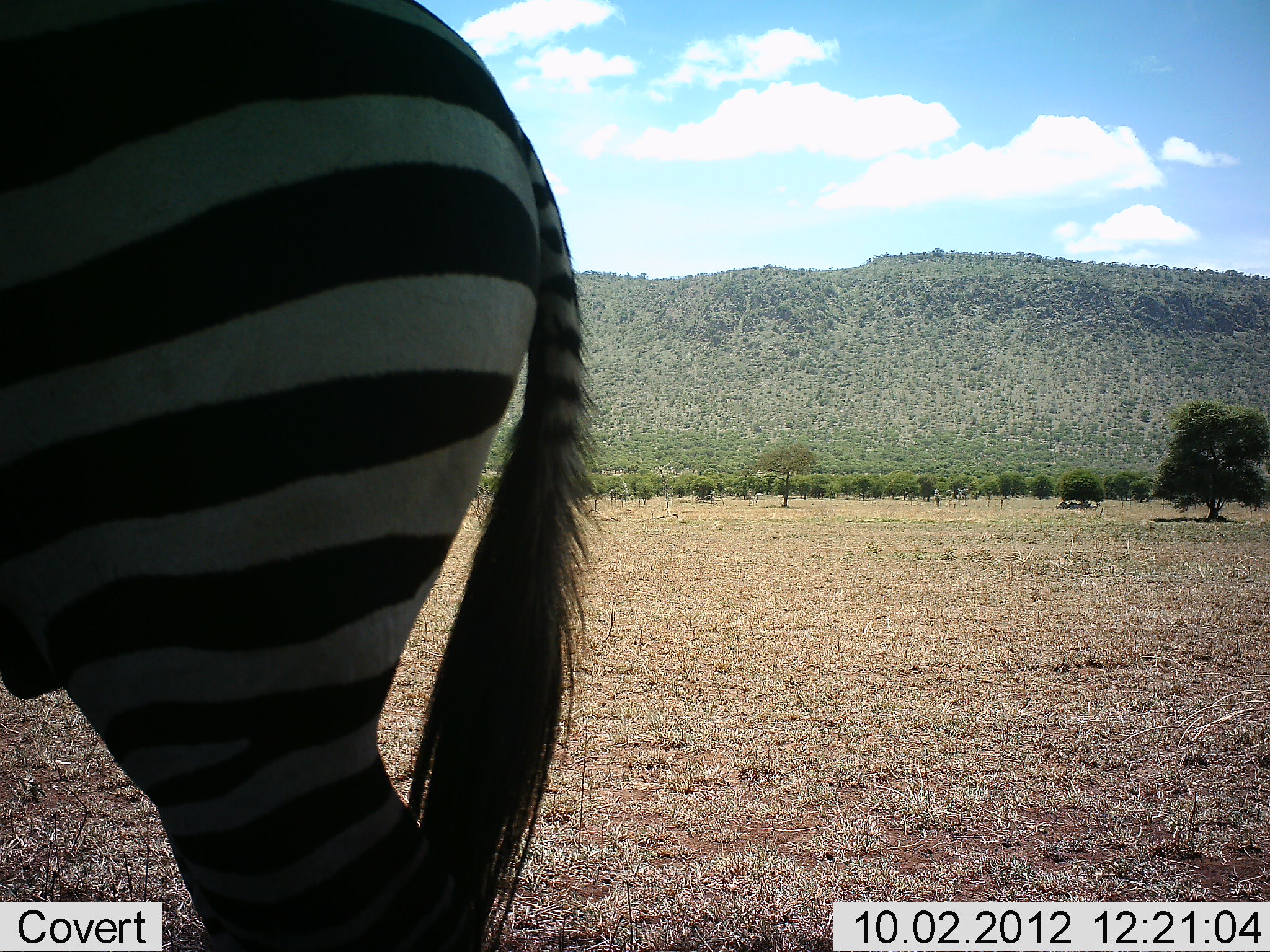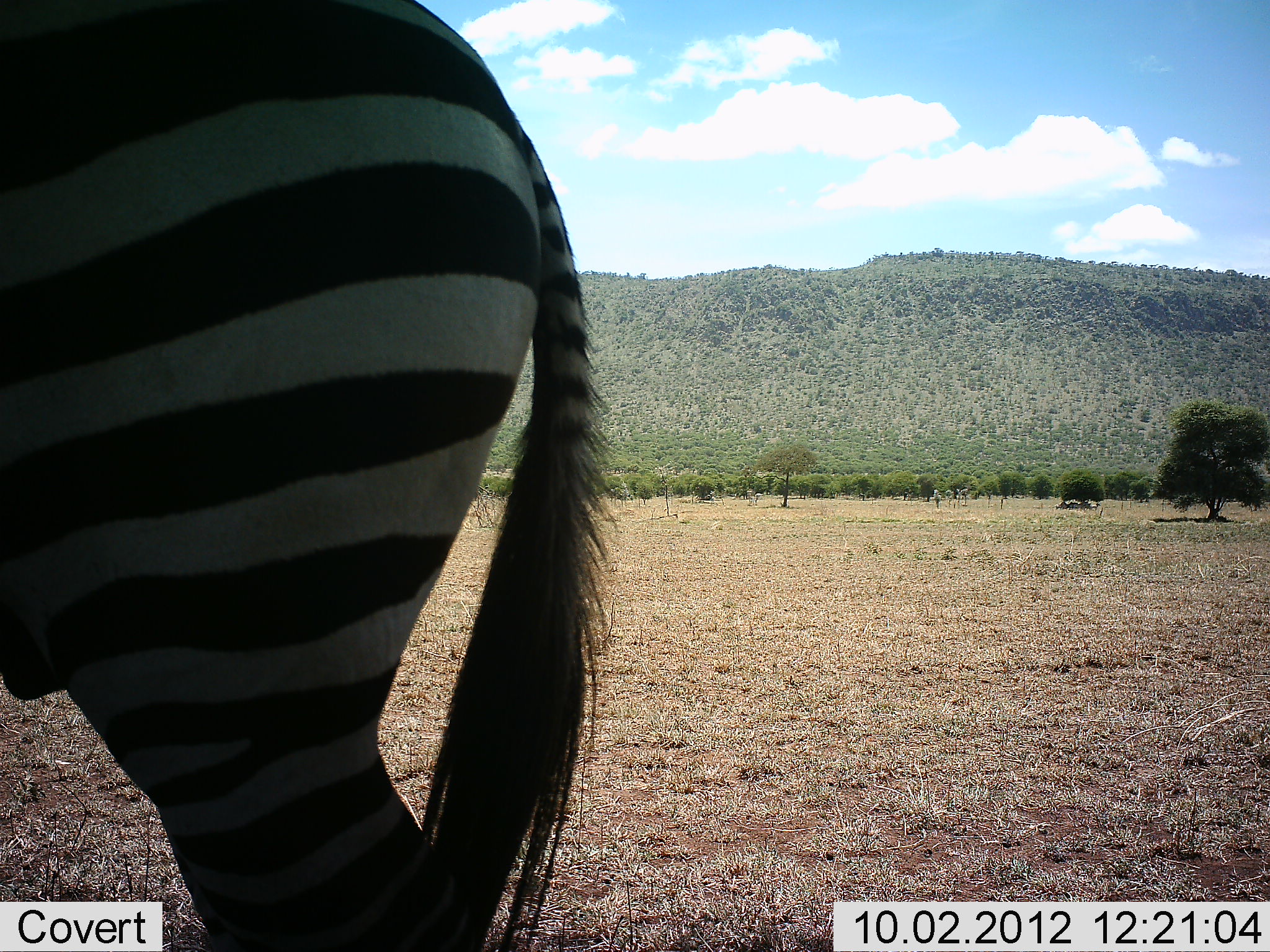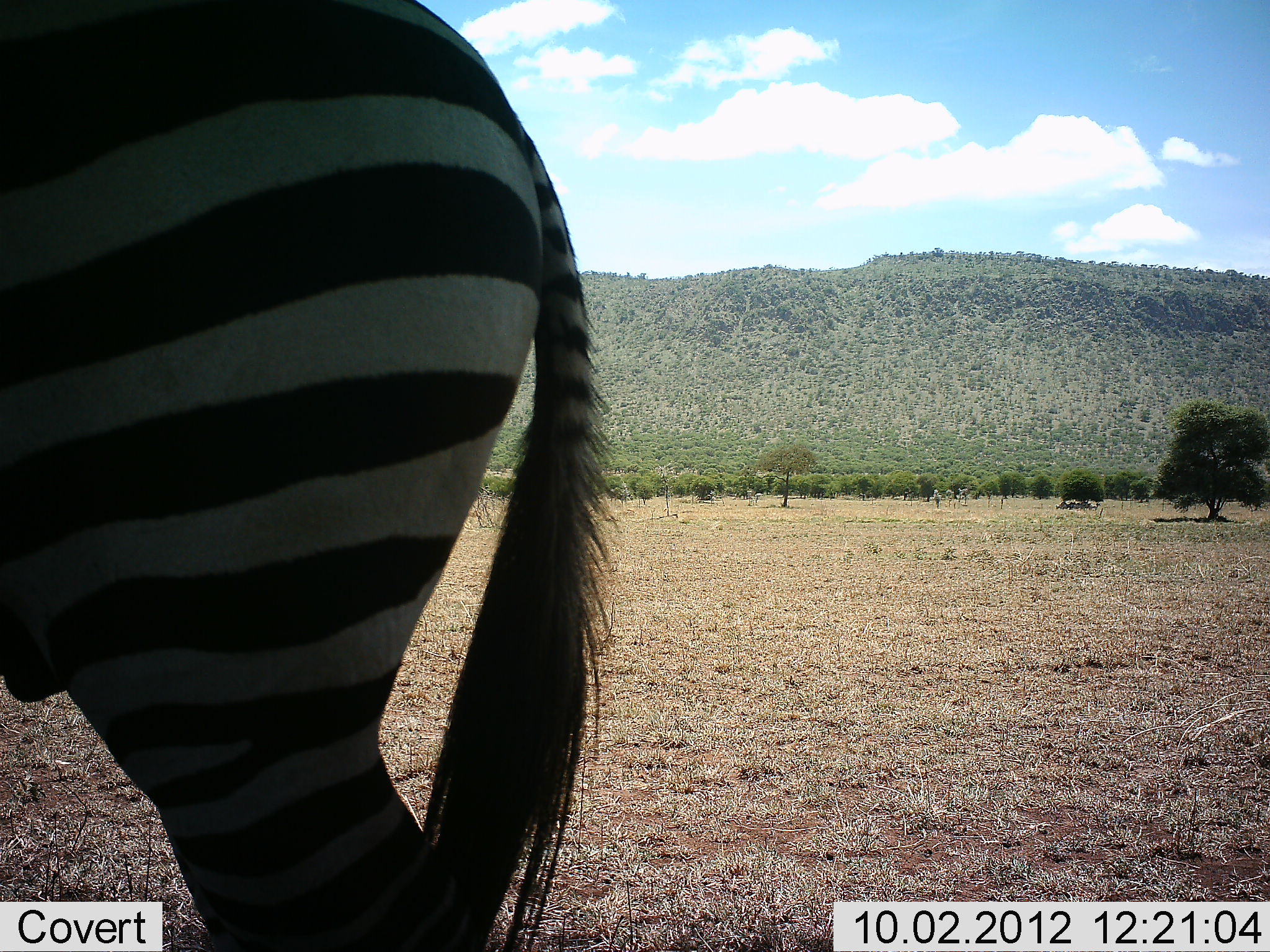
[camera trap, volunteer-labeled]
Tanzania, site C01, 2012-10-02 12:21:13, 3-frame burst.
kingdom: Animalia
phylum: Chordata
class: Mammalia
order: Perissodactyla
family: Equidae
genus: Equus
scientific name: Equus quagga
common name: plains zebra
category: zebra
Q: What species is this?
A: Zebra (plains zebra) (Equus quagga).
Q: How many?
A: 1.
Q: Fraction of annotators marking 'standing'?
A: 90%.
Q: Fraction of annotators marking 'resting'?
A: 0%.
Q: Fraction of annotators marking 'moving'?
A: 10%.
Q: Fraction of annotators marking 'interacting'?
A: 0%.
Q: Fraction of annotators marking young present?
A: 0%.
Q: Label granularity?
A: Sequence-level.